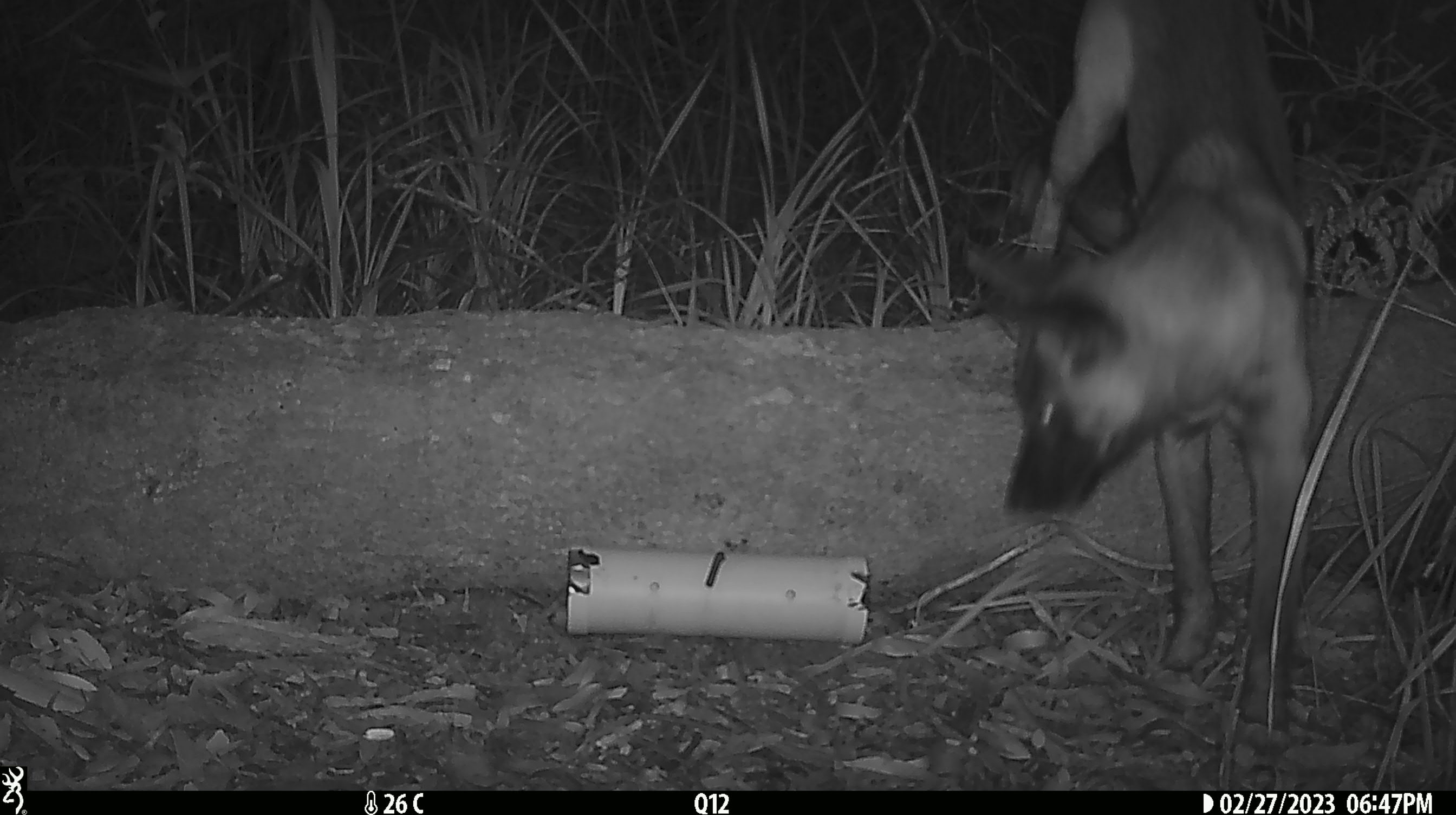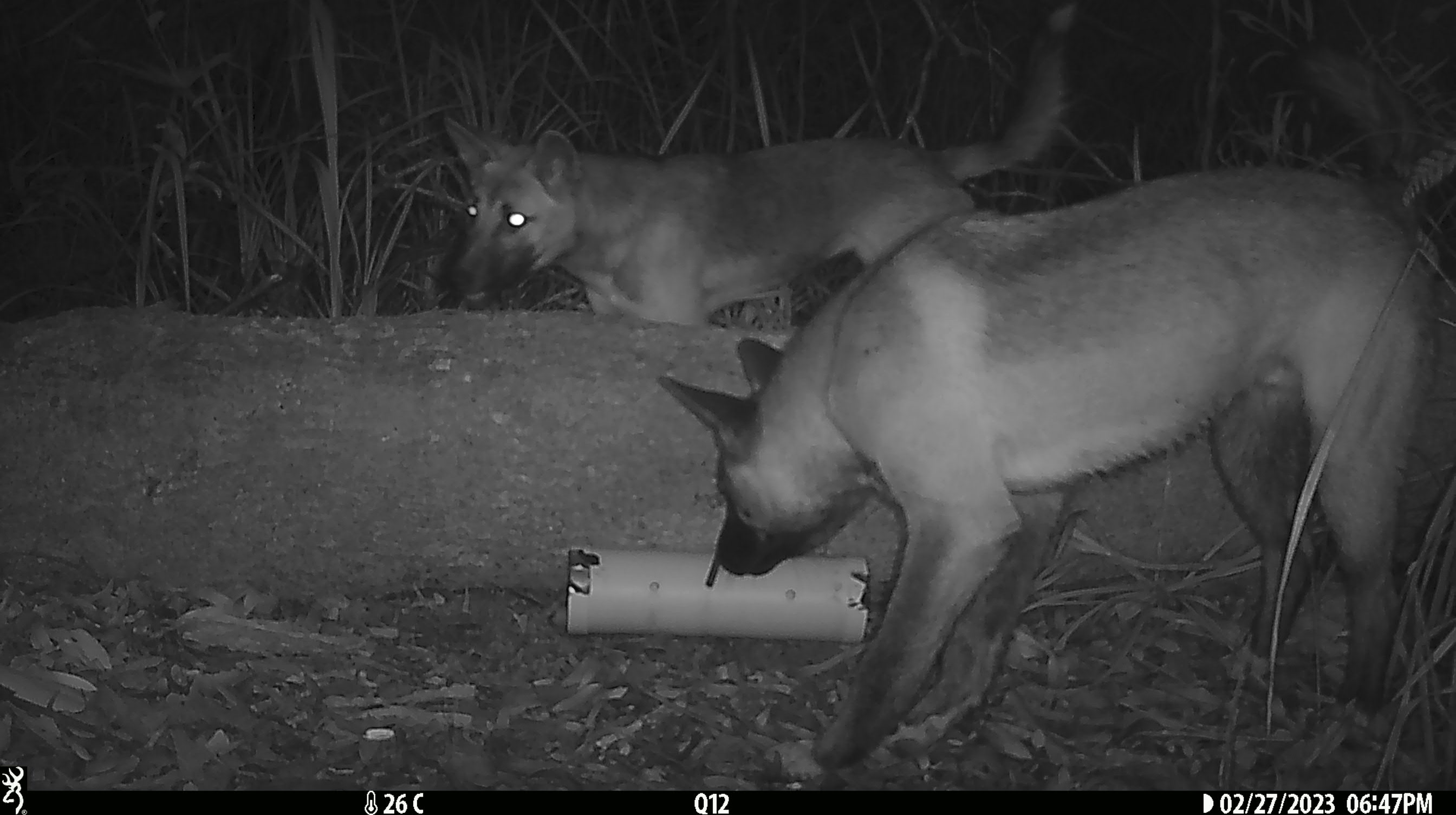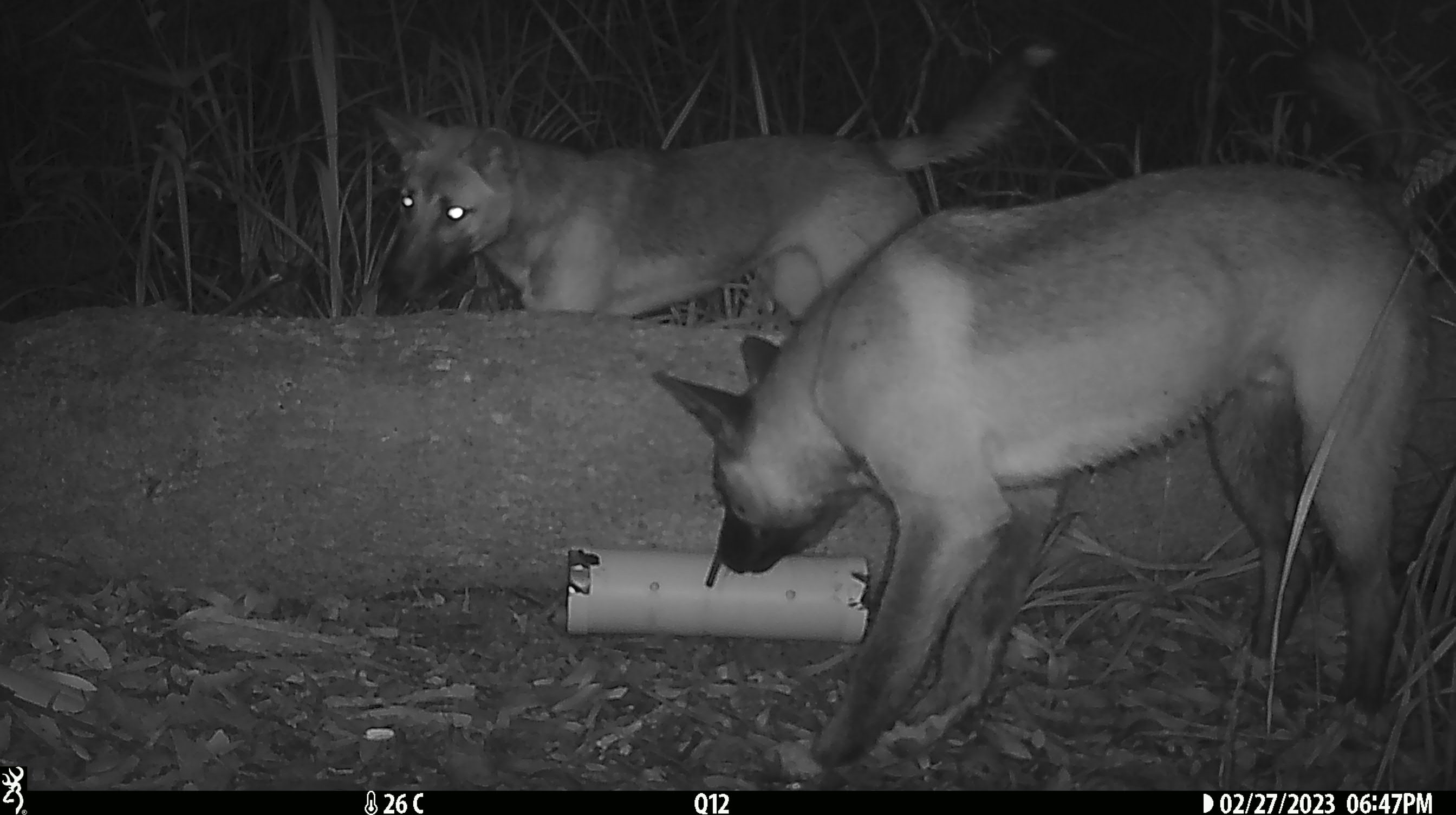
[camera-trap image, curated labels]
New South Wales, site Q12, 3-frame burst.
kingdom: Animalia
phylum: Chordata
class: Mammalia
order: Carnivora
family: Canidae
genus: Canis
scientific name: Canis familiaris dingo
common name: dingo